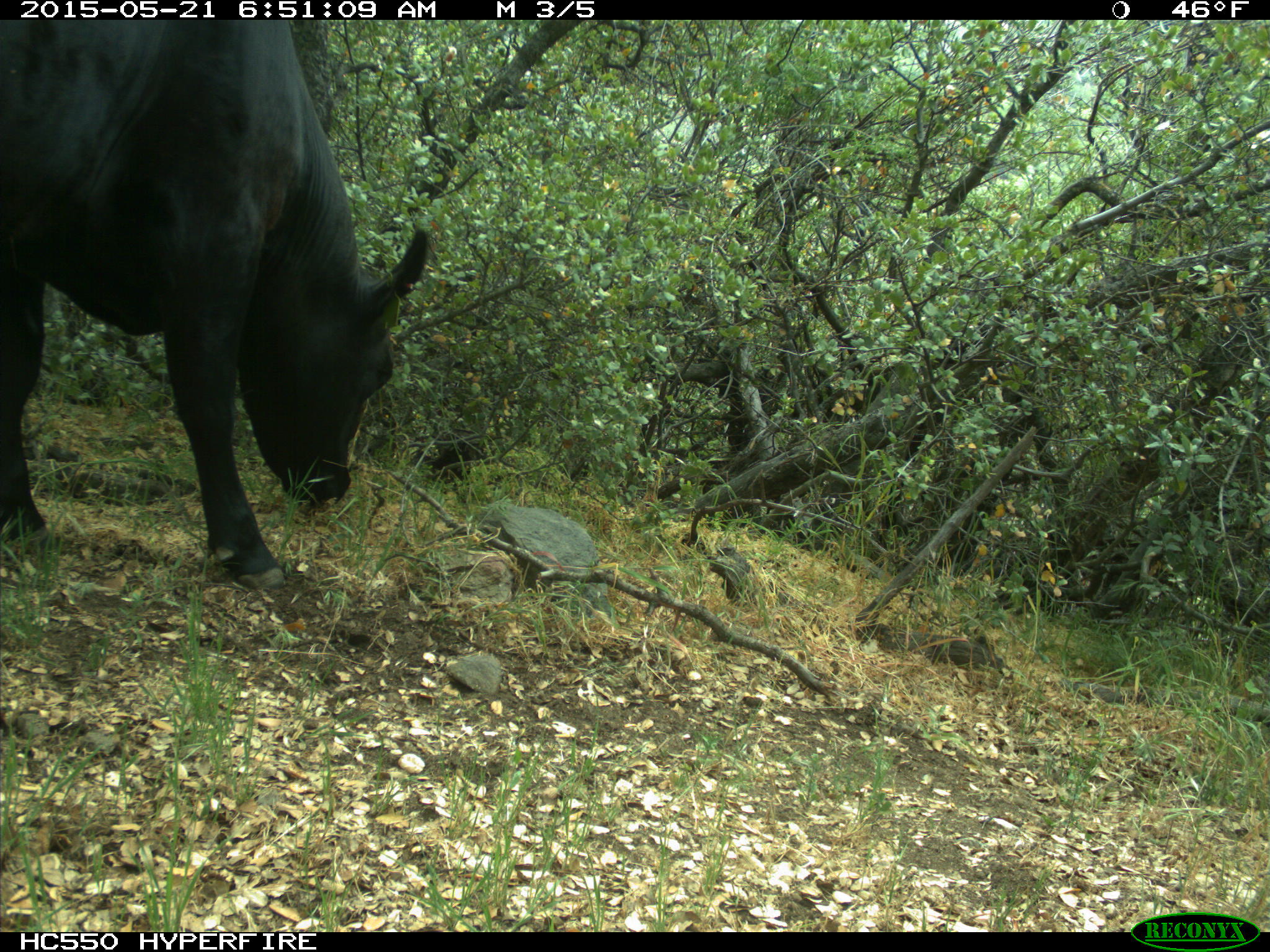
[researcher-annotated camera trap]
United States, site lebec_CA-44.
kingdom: Animalia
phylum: Chordata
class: Mammalia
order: Artiodactyla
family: Bovidae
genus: Bos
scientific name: Bos taurus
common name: domestic cow